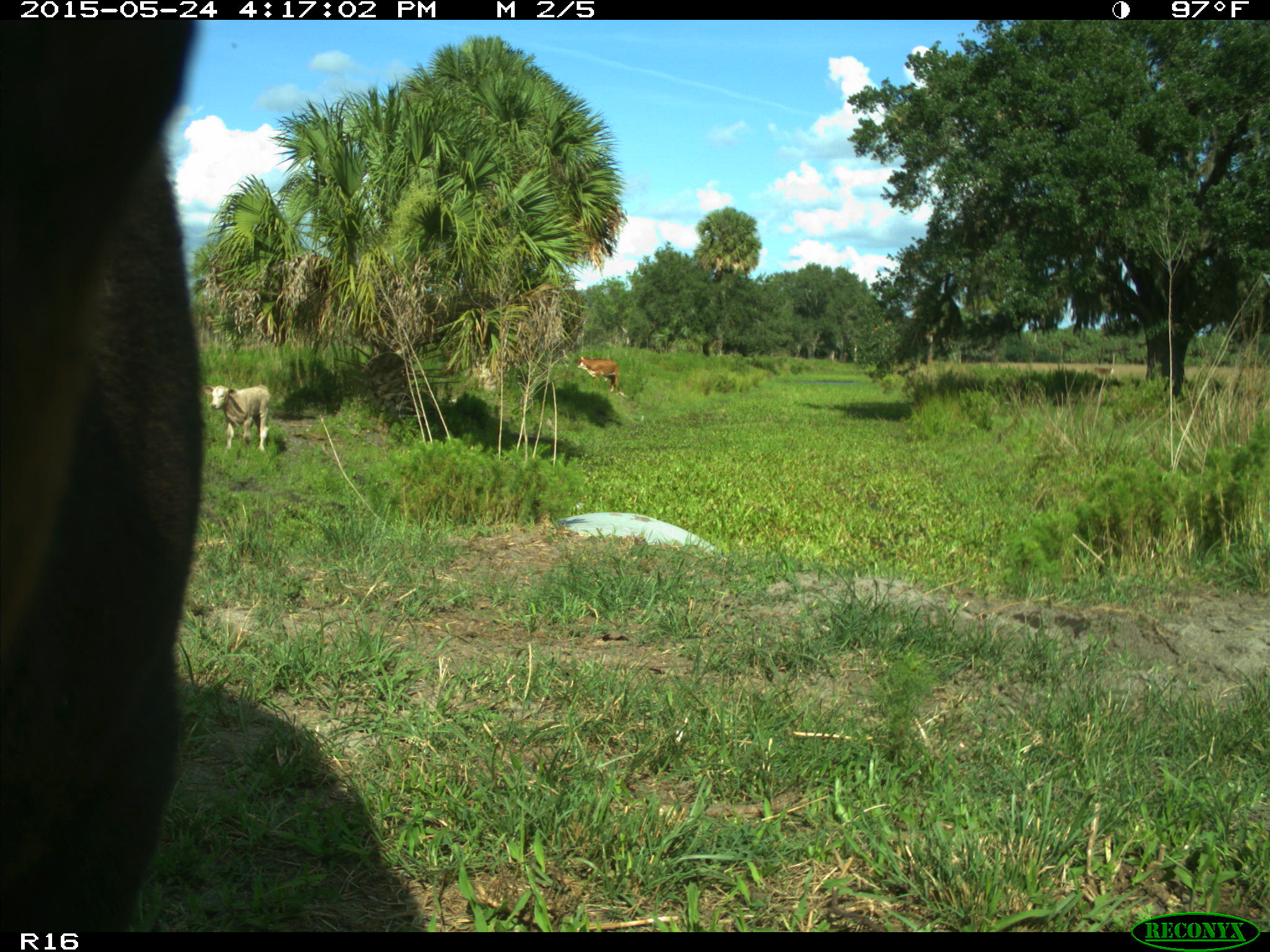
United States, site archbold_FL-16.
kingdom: Animalia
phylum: Chordata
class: Mammalia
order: Artiodactyla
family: Bovidae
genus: Bos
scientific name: Bos taurus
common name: domestic cow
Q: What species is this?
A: Bos taurus (domestic cow).